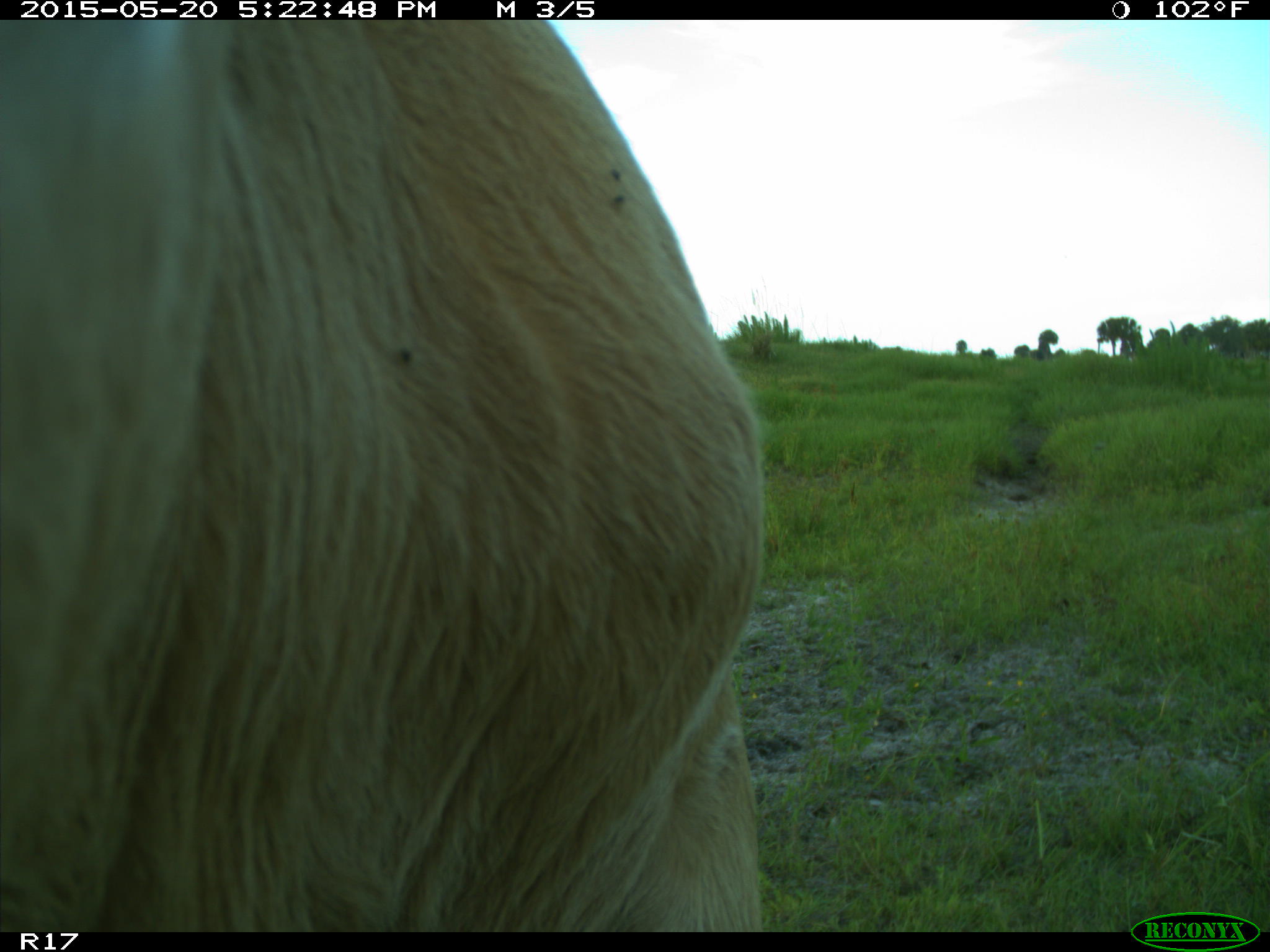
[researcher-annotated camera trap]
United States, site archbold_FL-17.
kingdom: Animalia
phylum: Chordata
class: Mammalia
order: Artiodactyla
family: Bovidae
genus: Bos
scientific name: Bos taurus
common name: domestic cow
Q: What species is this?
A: Bos taurus (domestic cow).